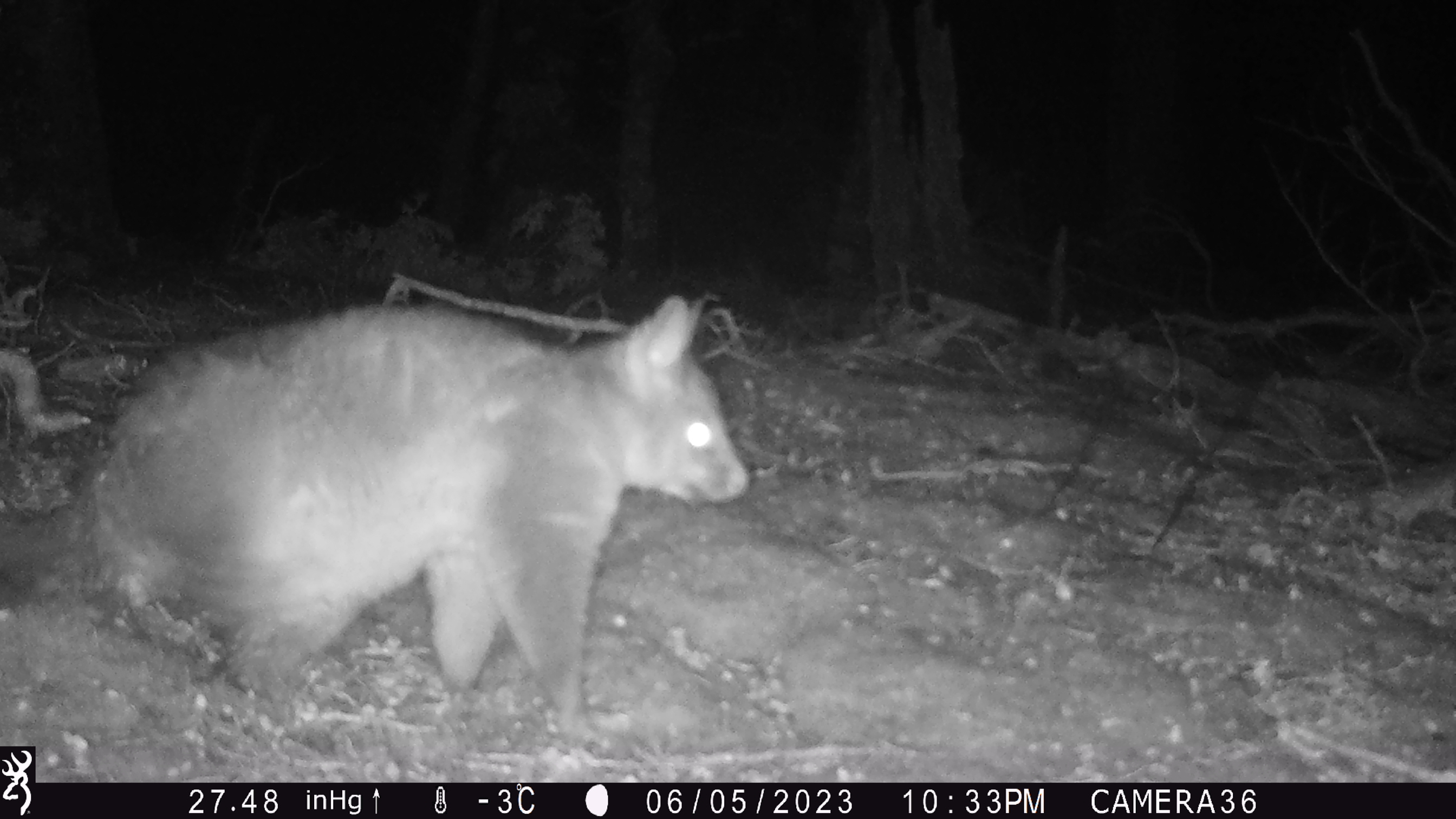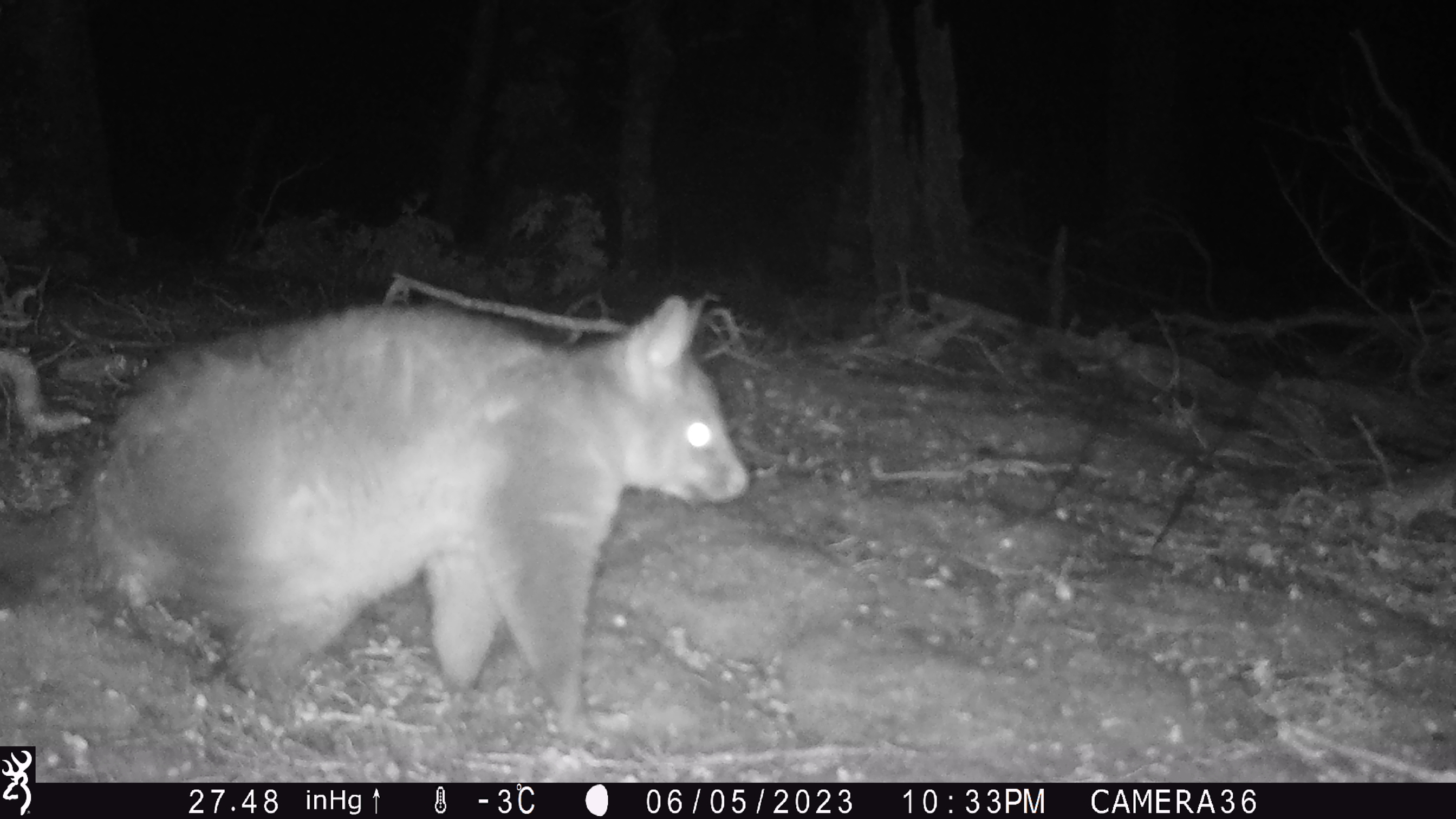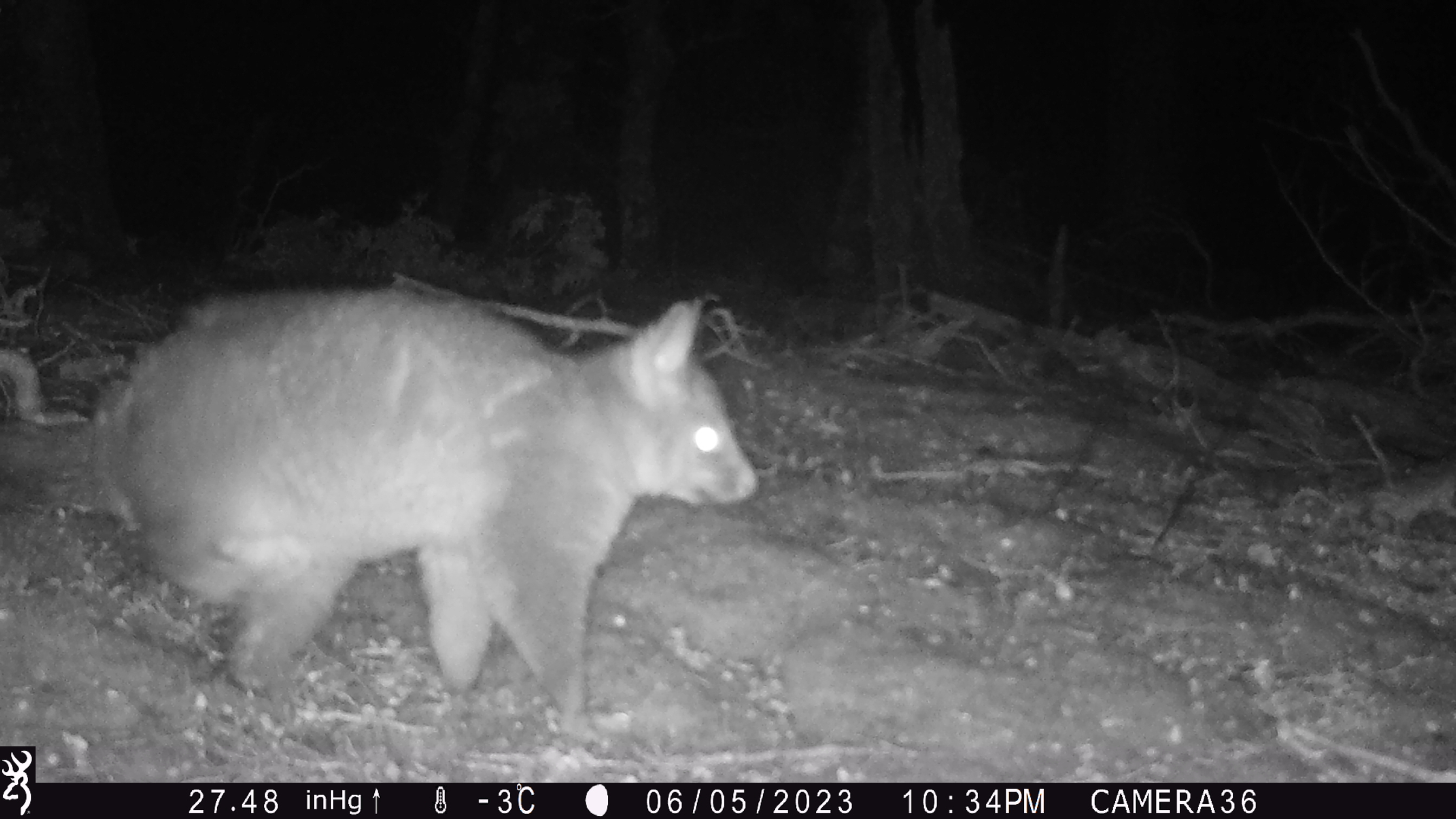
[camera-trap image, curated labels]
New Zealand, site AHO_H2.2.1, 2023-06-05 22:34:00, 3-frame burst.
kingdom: Animalia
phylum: Chordata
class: Mammalia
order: Diprotodontia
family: Phalangeridae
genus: Trichosurus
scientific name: Trichosurus vulpecula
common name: common brushtail possum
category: possum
Possum (common brushtail possum) (Trichosurus vulpecula).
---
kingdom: Animalia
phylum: Chordata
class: Mammalia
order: Carnivora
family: Mustelidae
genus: Mustela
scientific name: Mustela erminea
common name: stoat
Stoat (Mustela erminea).